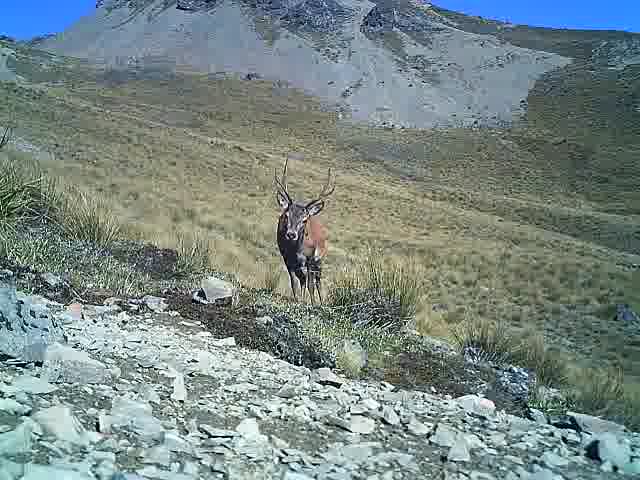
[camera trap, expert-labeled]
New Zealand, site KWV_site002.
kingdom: Animalia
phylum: Chordata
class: Mammalia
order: Artiodactyla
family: Cervidae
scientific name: Cervidae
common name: deer